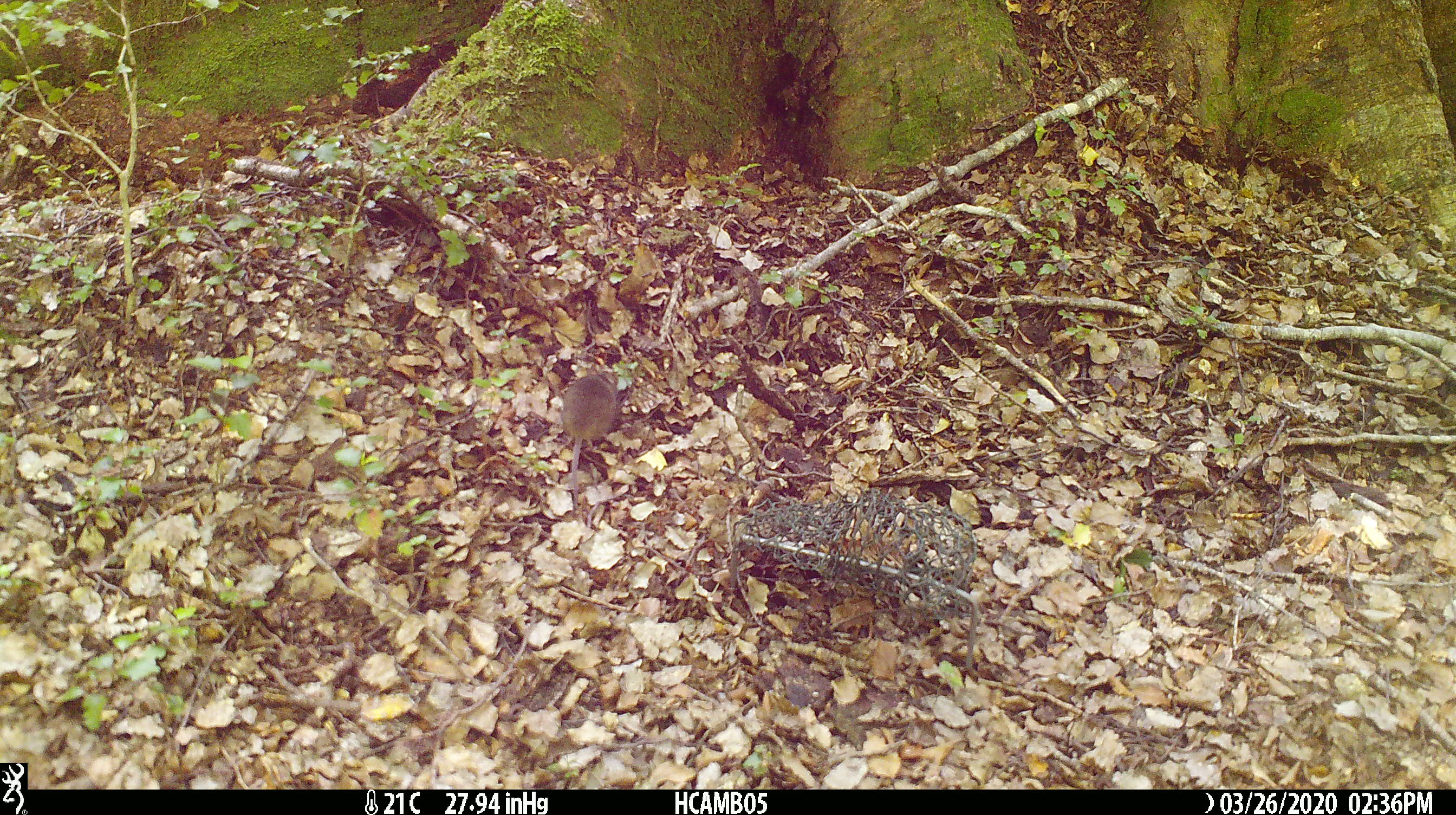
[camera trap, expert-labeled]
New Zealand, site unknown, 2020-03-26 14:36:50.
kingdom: Animalia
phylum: Chordata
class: Mammalia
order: Rodentia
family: Muridae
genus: Mus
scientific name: Mus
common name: mouse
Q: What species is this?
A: Mouse (Mus).